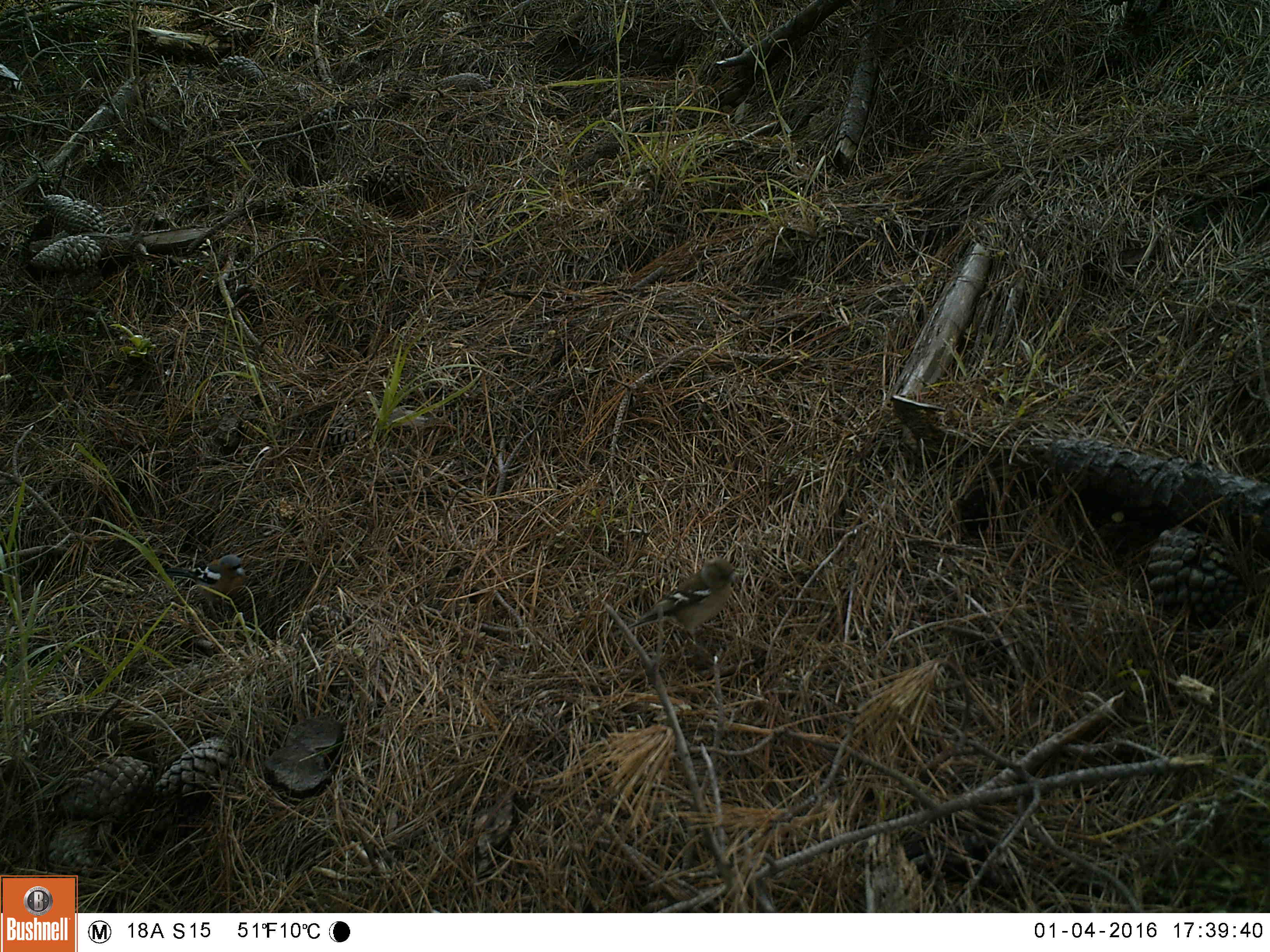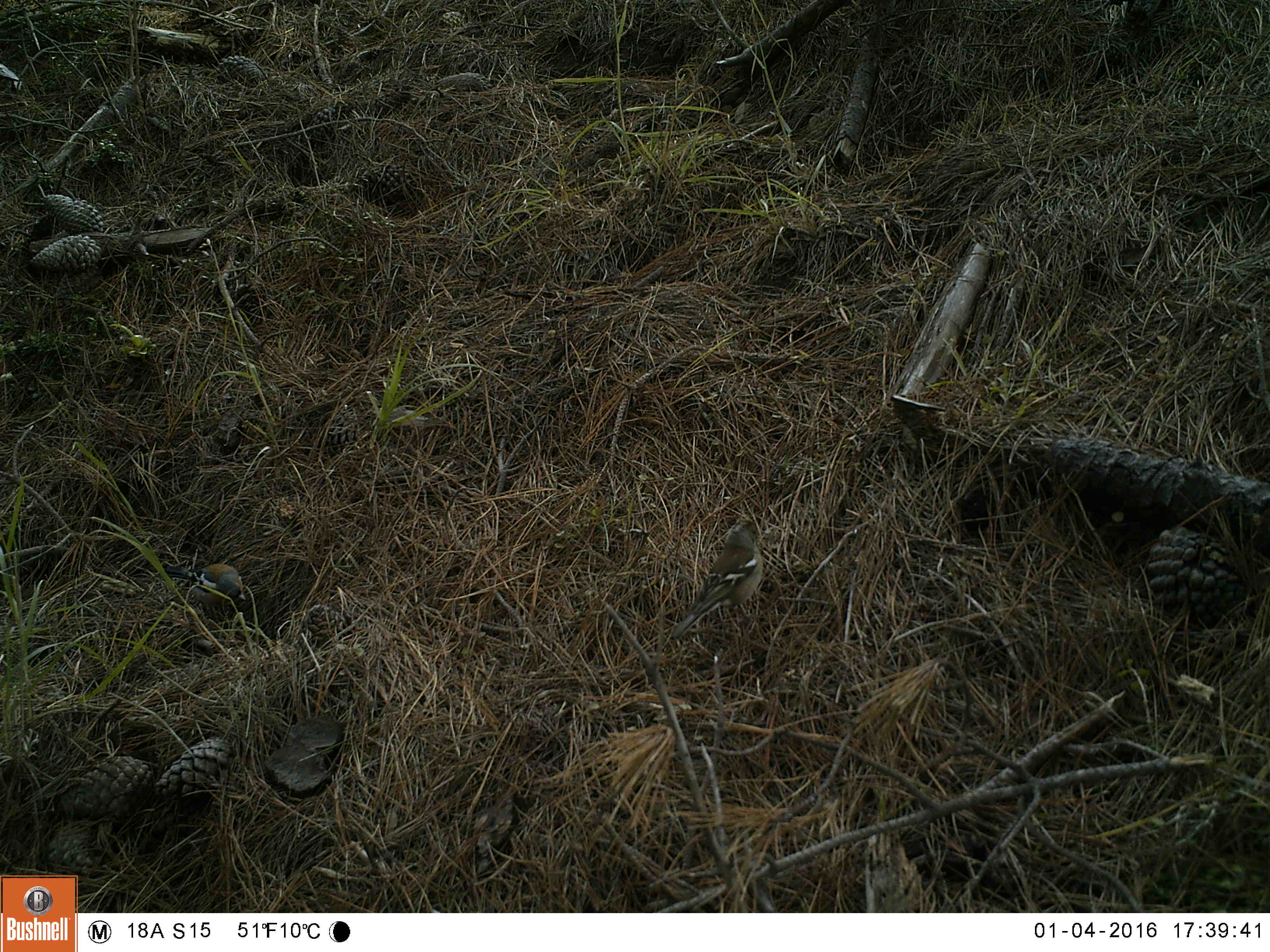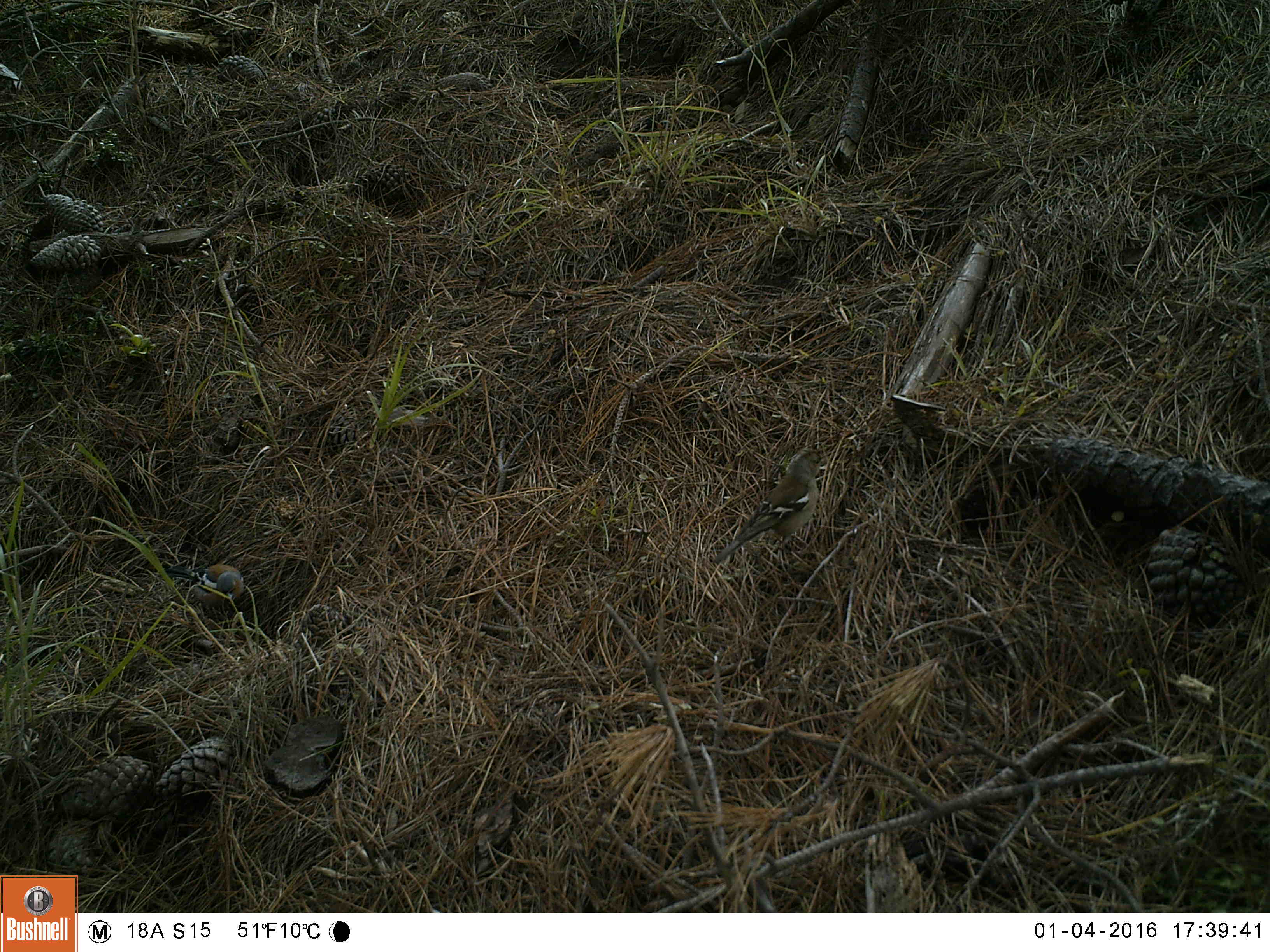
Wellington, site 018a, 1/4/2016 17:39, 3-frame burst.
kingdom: Animalia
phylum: Chordata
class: Aves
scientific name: Aves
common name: bird